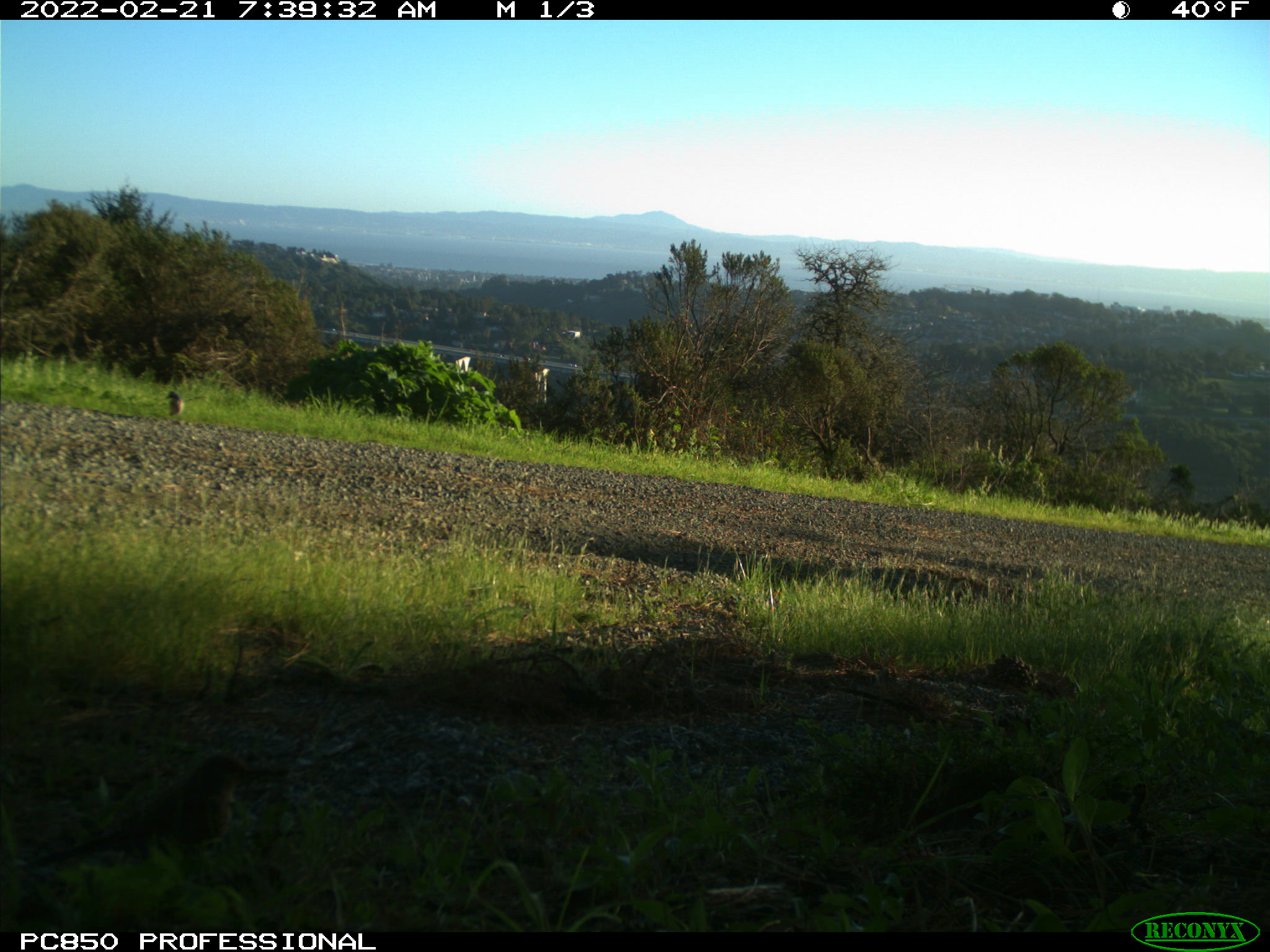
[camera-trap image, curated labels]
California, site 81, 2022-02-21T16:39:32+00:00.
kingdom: Animalia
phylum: Chordata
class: Aves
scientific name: Aves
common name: bird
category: unknown bird